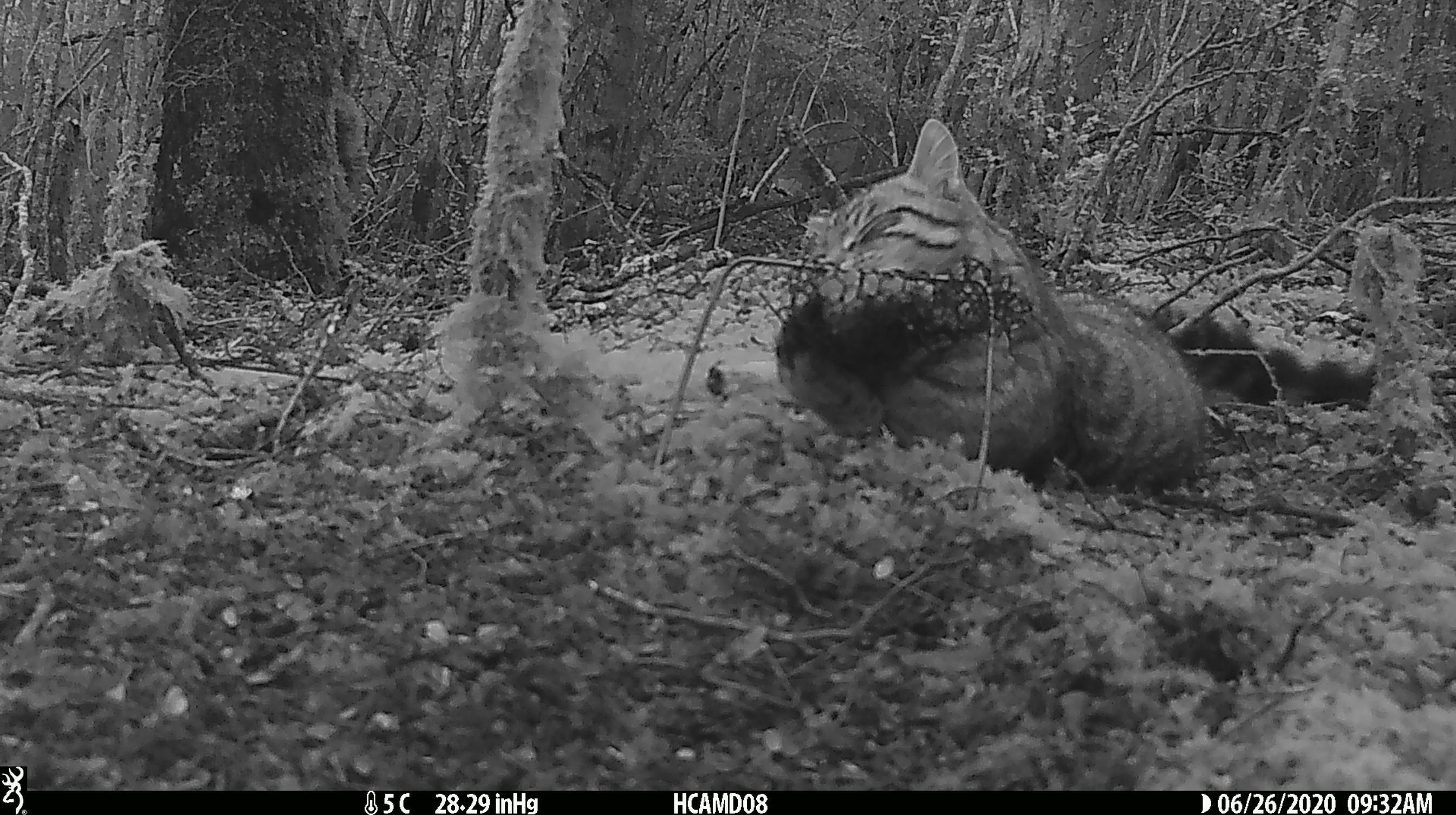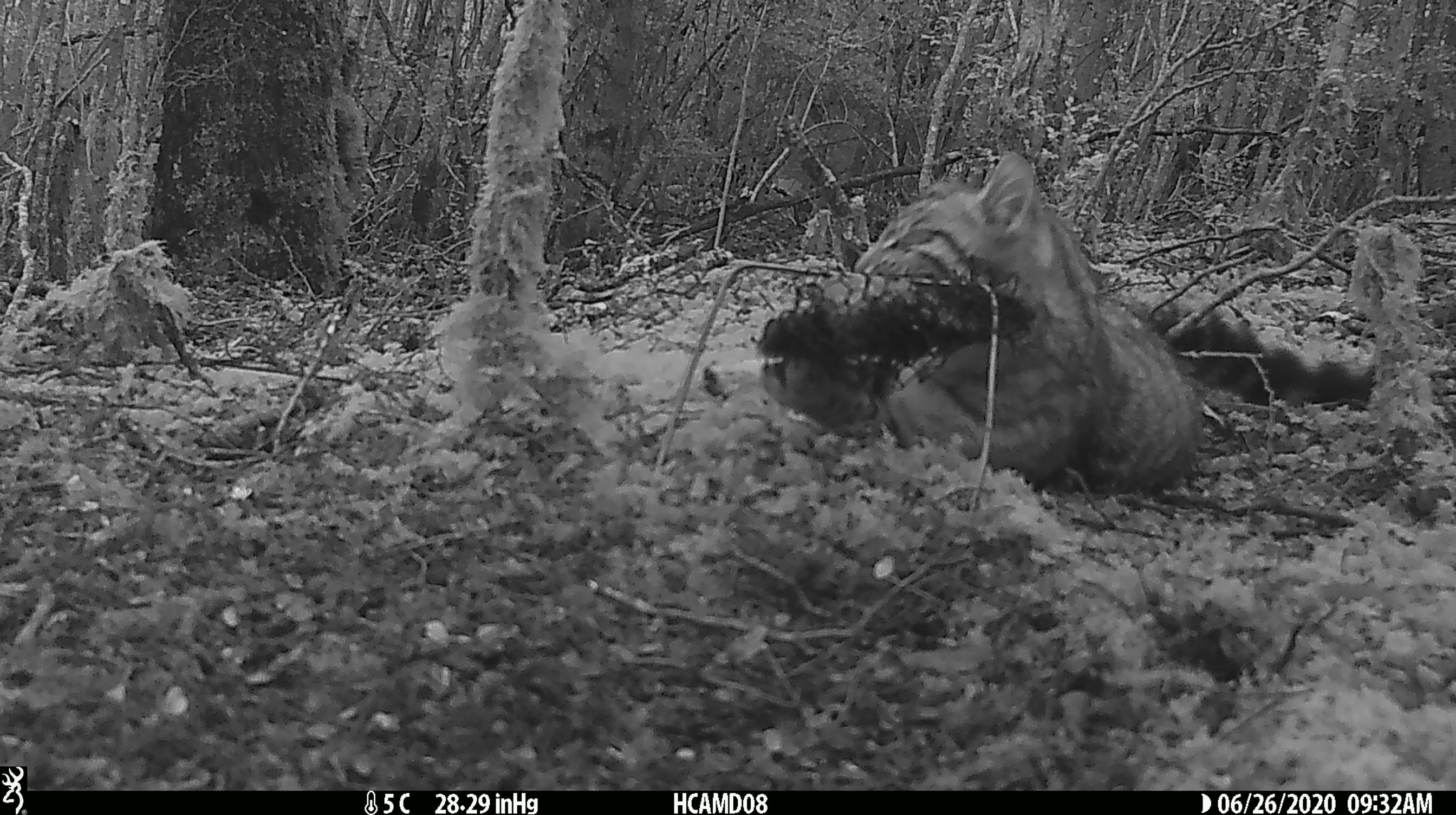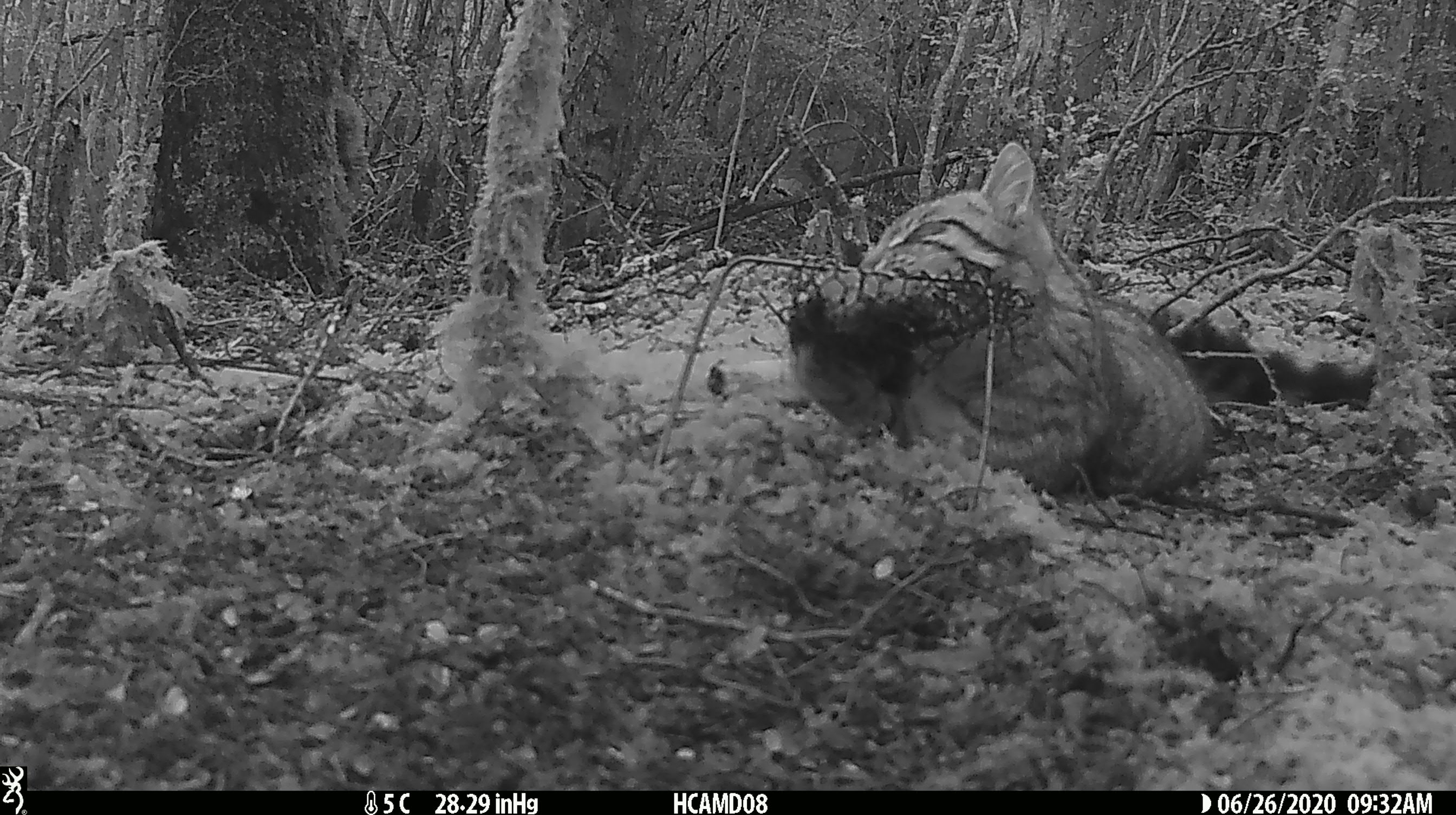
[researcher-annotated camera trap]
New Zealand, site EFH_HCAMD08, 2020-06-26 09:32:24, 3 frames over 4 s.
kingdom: Animalia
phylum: Chordata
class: Mammalia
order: Carnivora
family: Felidae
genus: Felis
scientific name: Felis catus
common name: domestic cat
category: cat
Cat (domestic cat) (Felis catus).